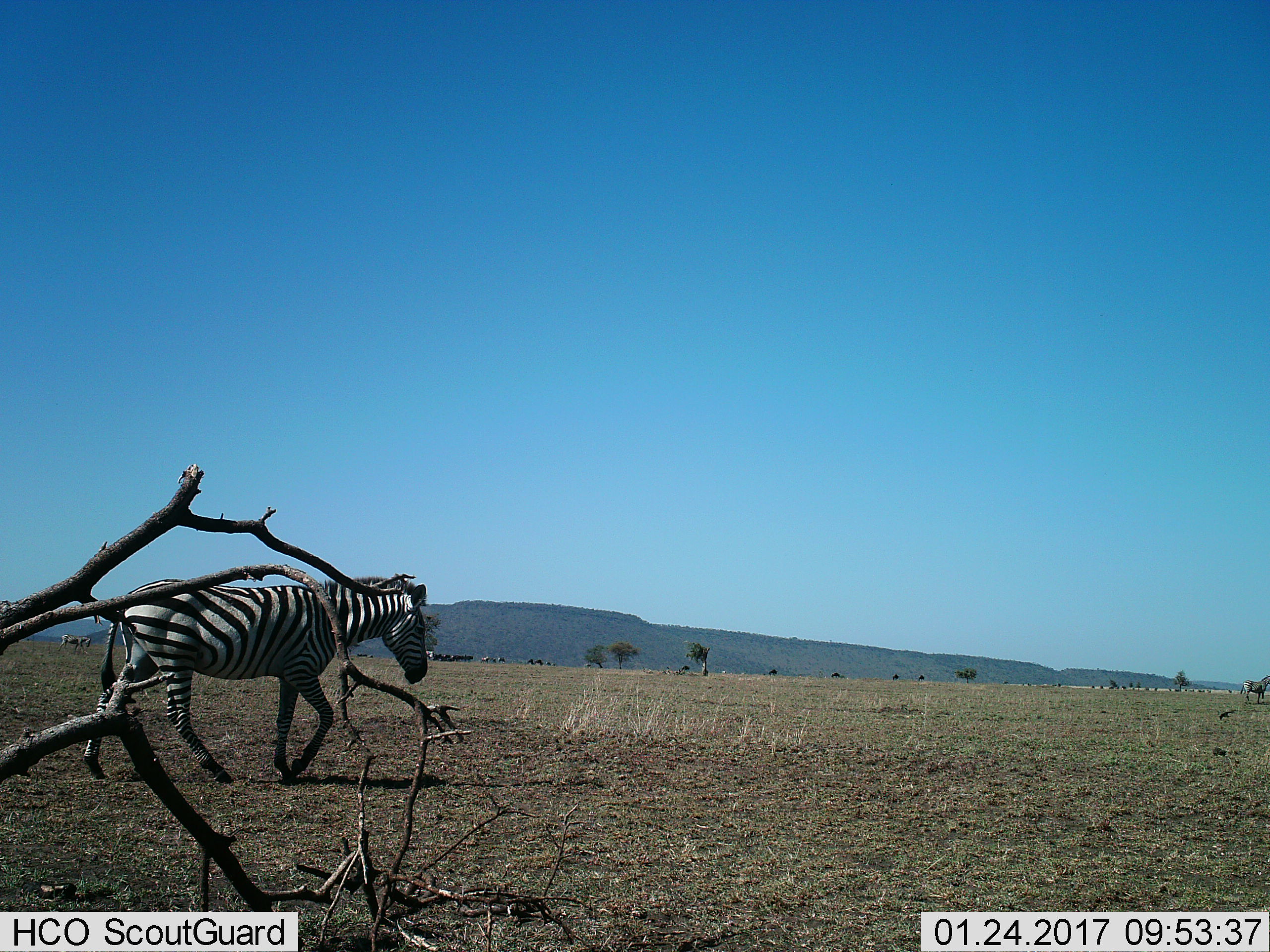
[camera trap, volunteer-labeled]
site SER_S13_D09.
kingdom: Animalia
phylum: Chordata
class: Mammalia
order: Perissodactyla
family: Equidae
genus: Equus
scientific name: Equus quagga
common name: plains zebra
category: zebraplains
Zebraplains (plains zebra) (Equus quagga), count 2. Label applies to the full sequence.